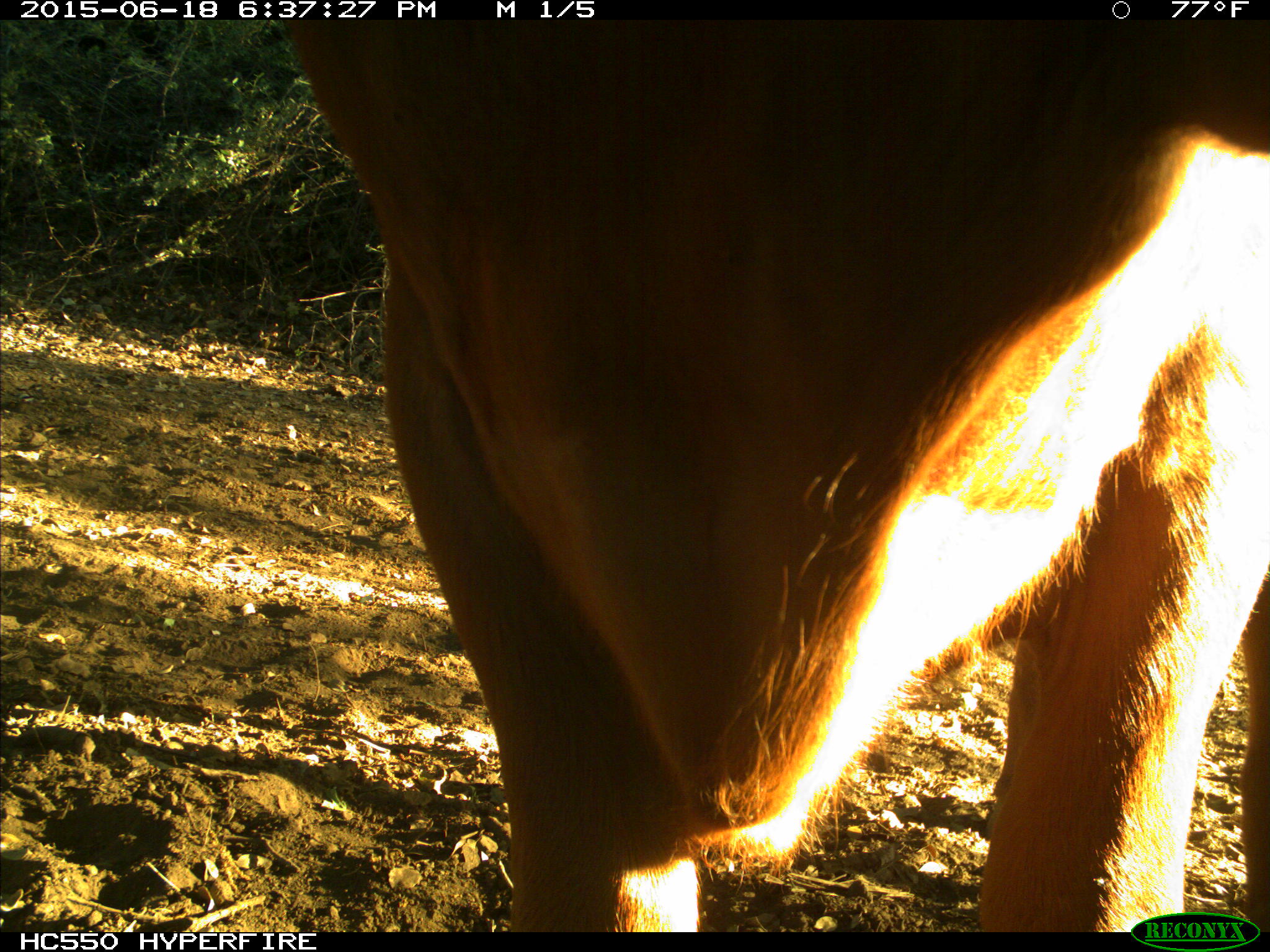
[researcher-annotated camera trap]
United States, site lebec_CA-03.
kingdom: Animalia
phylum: Chordata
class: Mammalia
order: Artiodactyla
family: Bovidae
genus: Bos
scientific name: Bos taurus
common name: domestic cow